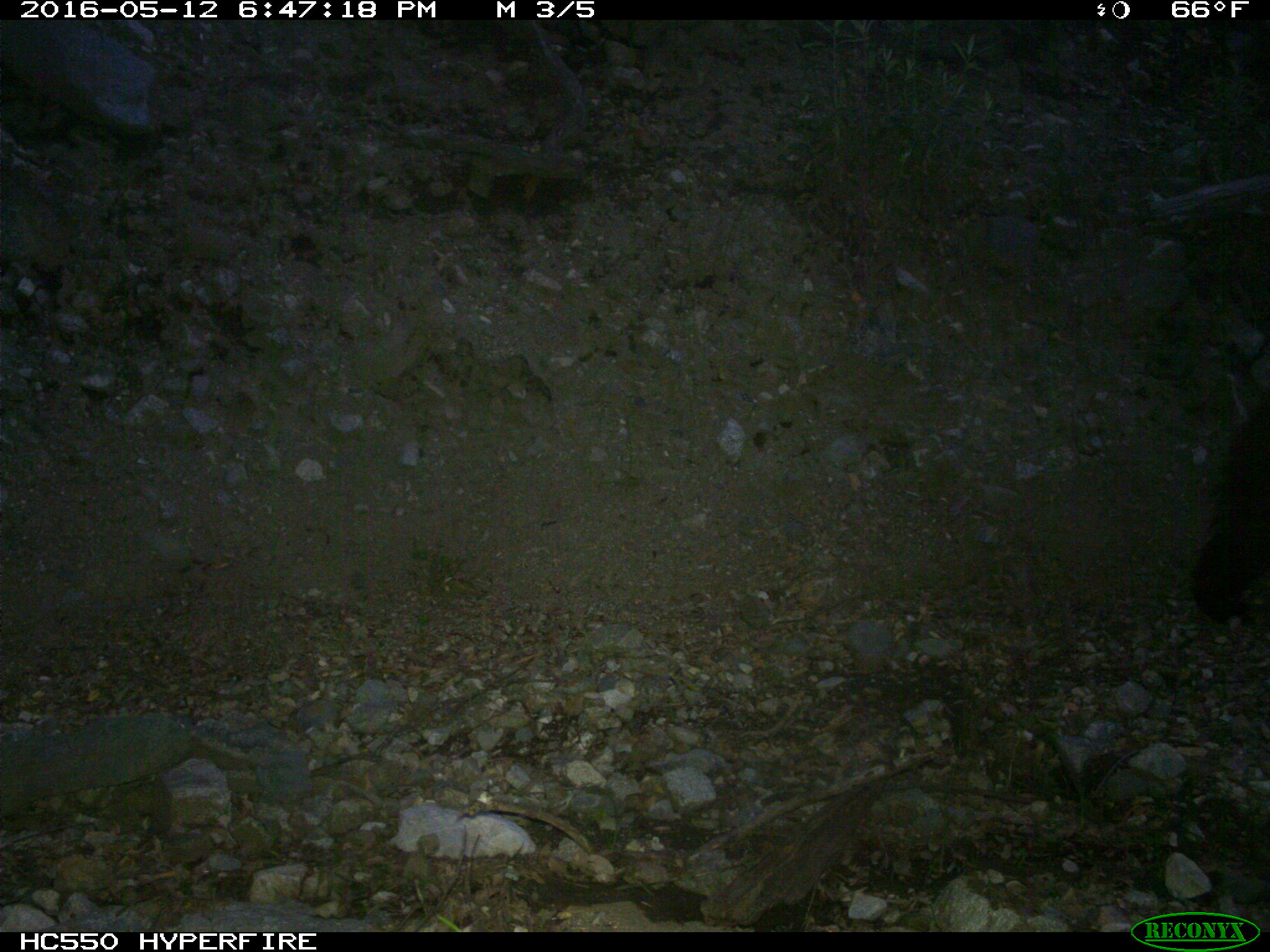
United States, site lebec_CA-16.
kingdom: Animalia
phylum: Chordata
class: Mammalia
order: Carnivora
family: Ursidae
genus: Ursus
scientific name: Ursus americanus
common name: american black bear